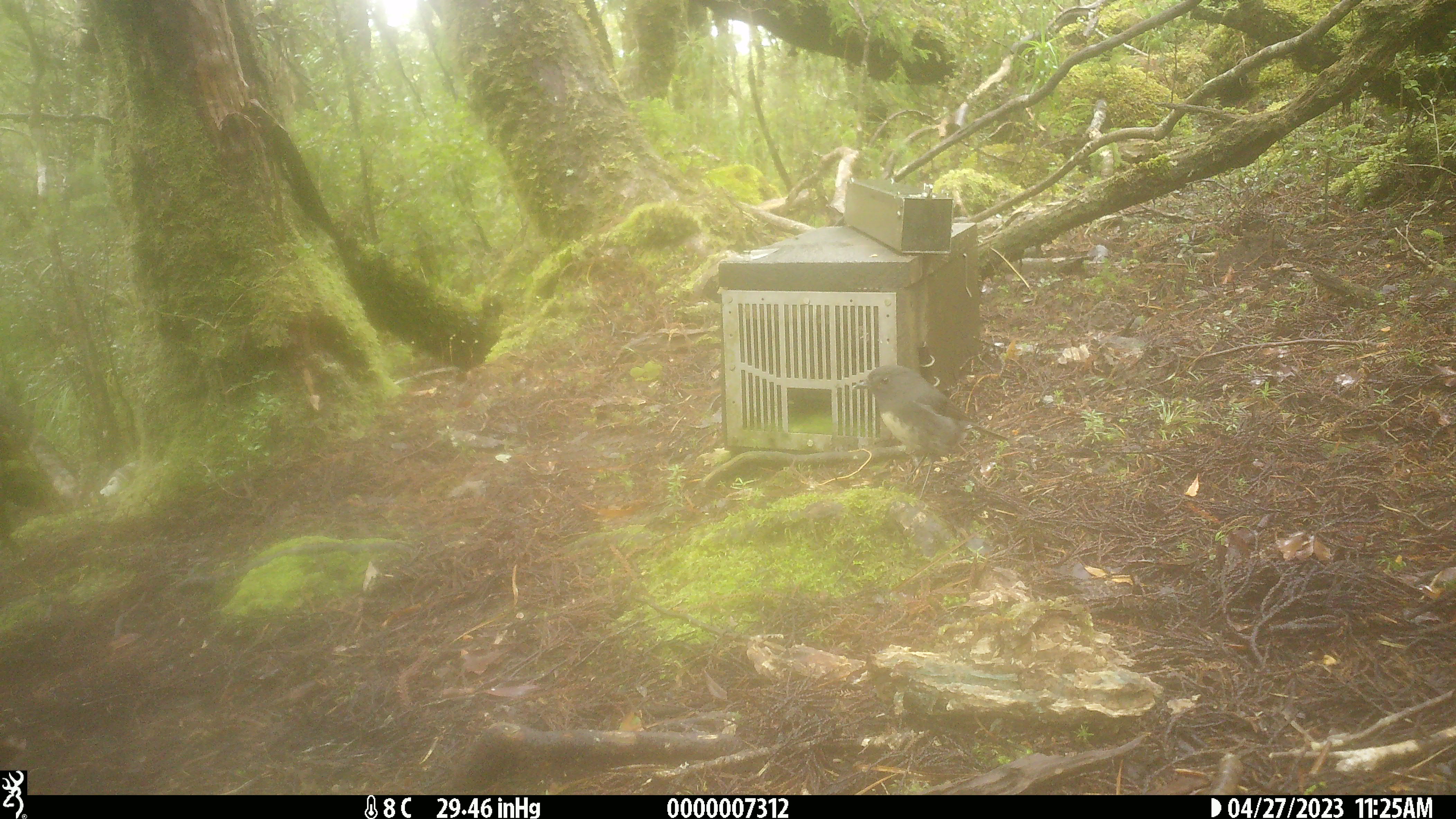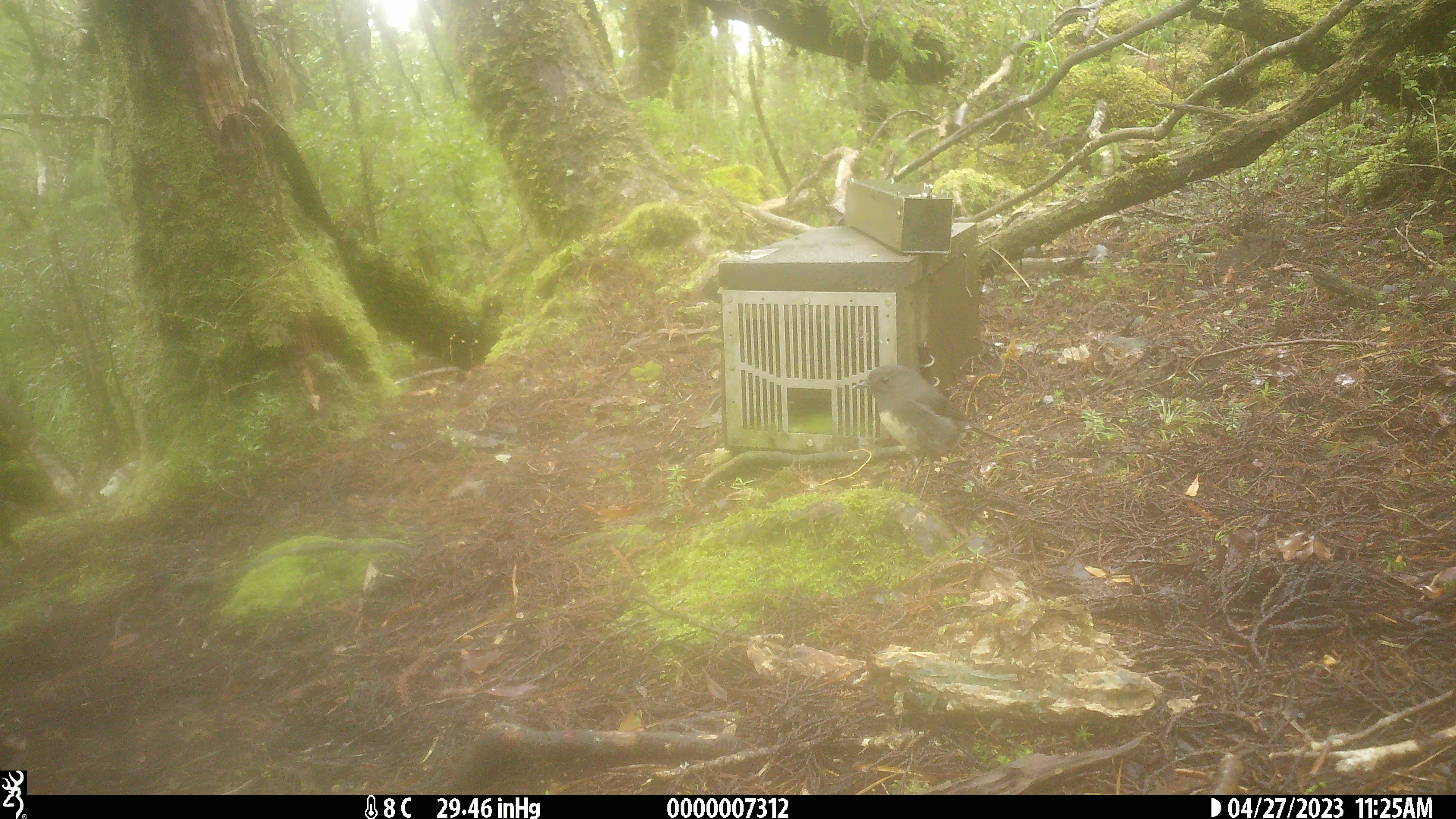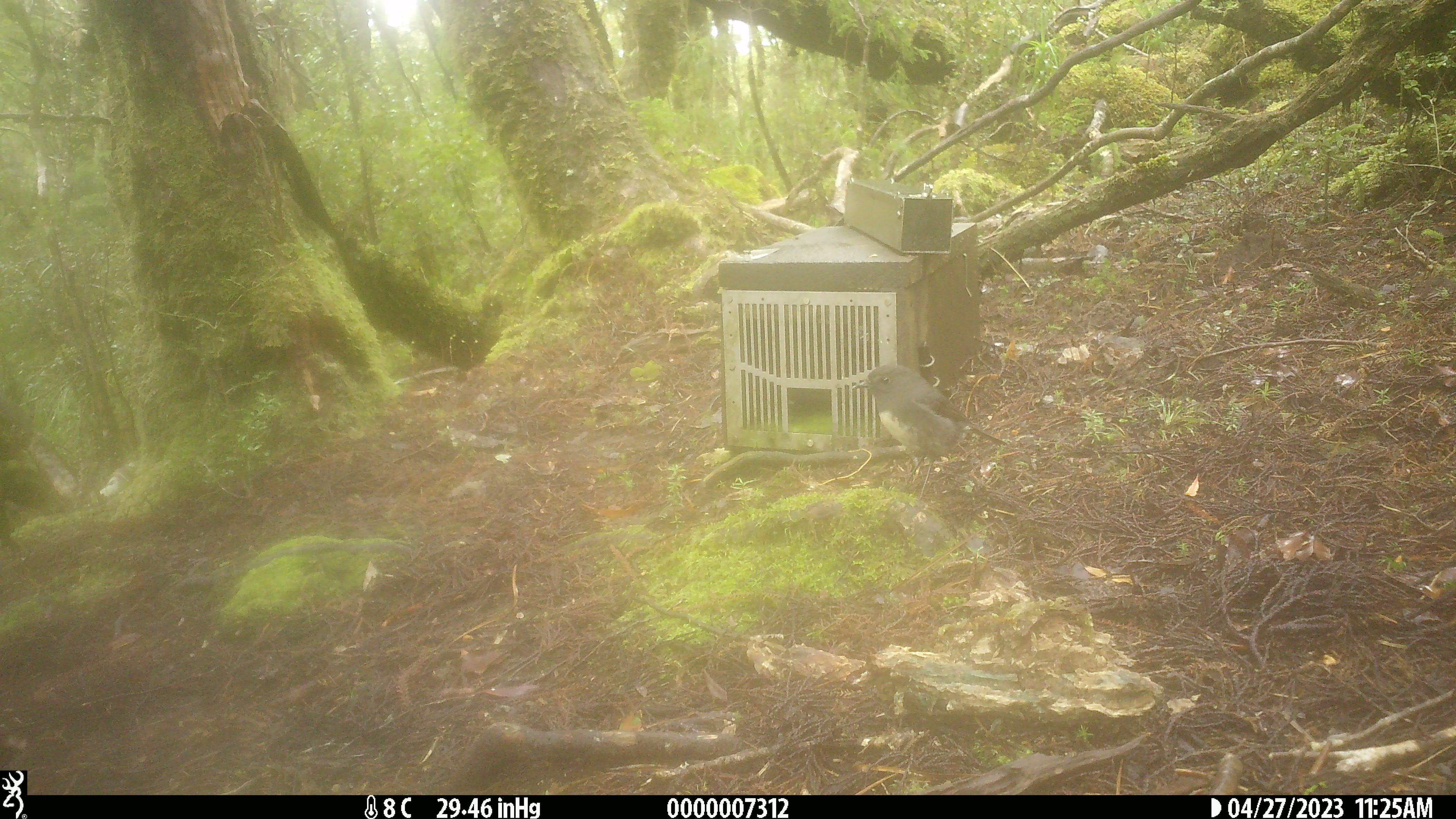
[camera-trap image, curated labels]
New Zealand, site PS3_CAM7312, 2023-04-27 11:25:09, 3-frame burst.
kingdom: Animalia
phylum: Chordata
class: Aves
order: Passeriformes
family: Petroicidae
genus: Petroica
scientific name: Petroica australis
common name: new zealand robin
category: robin